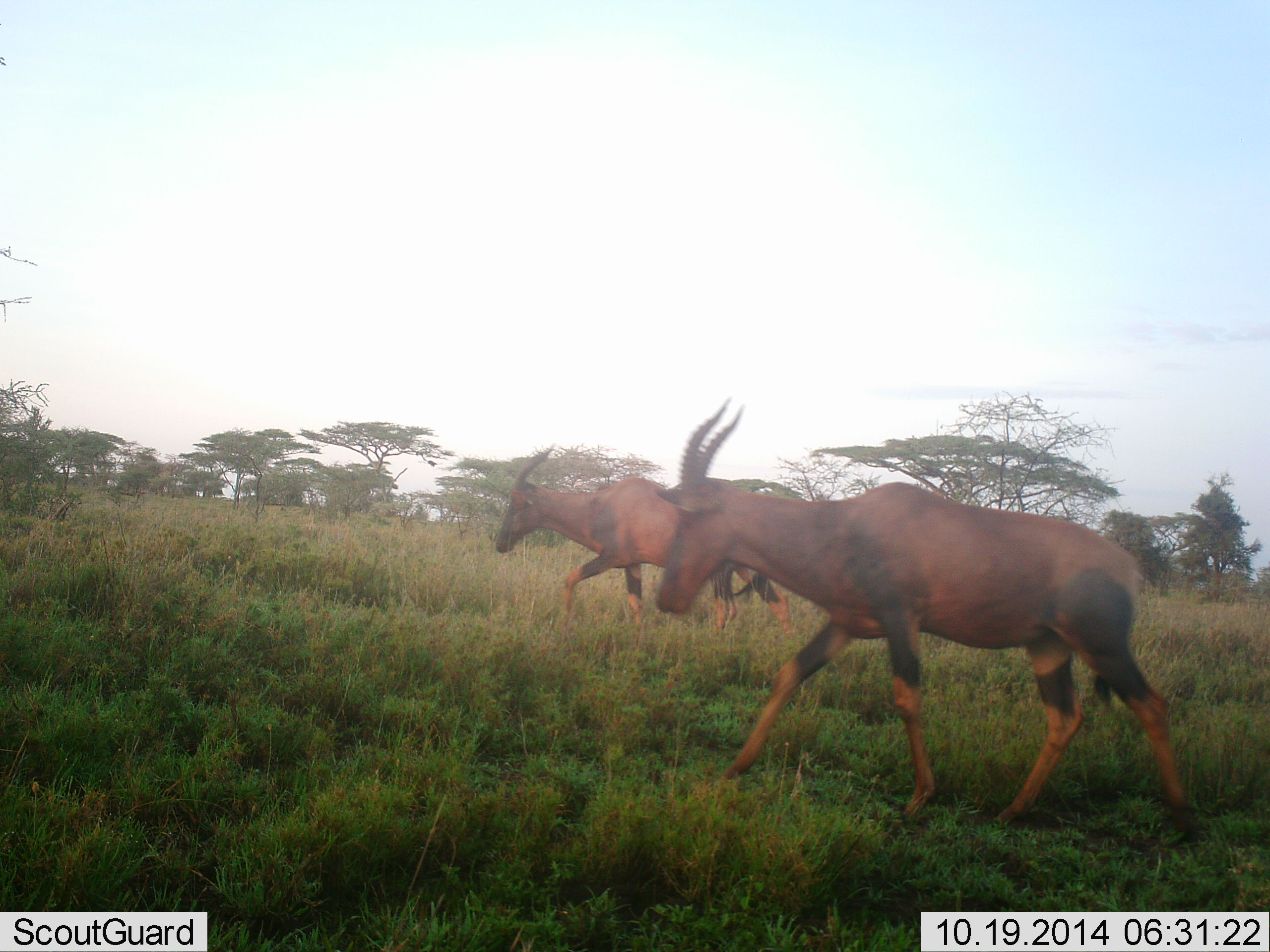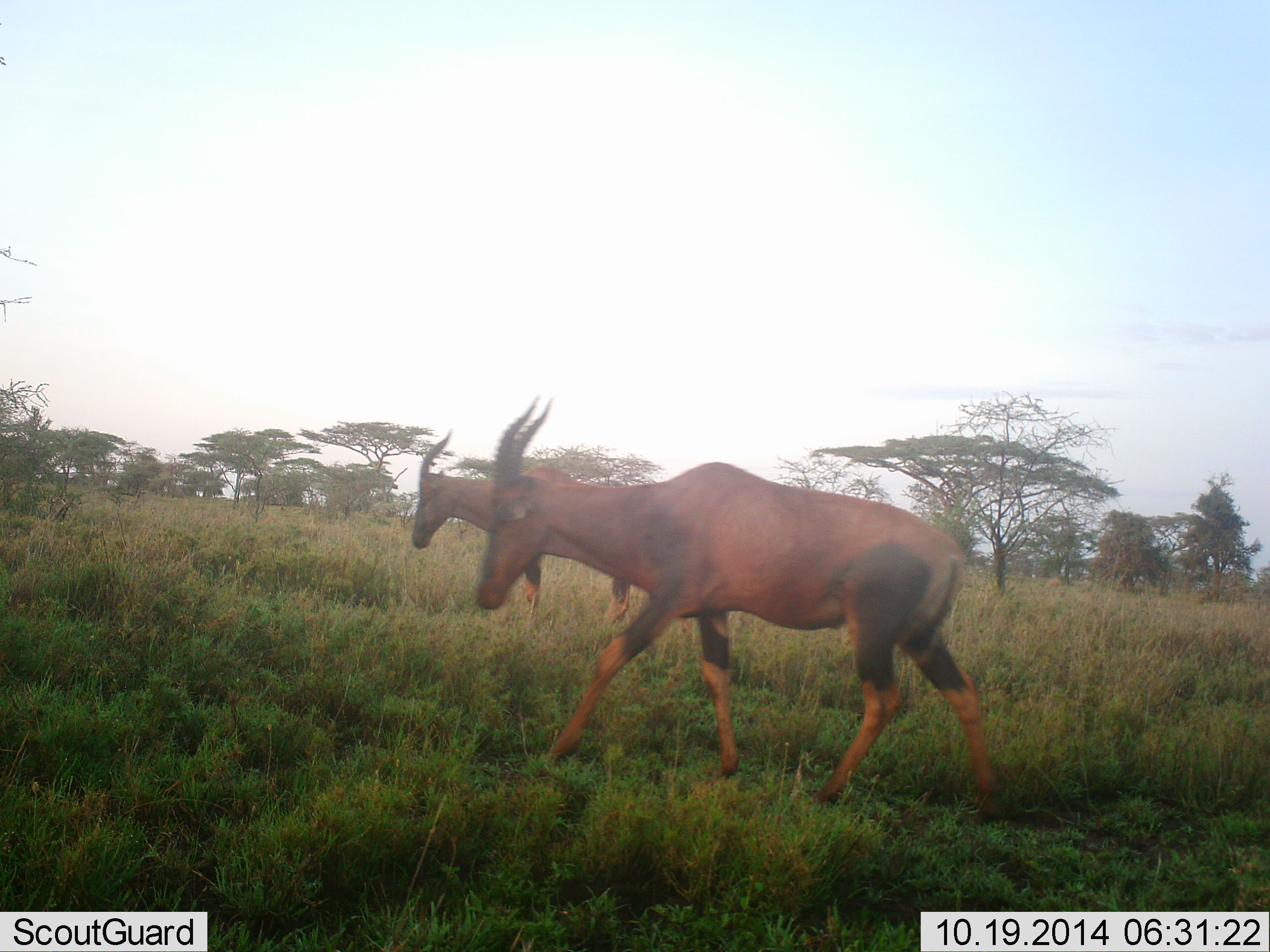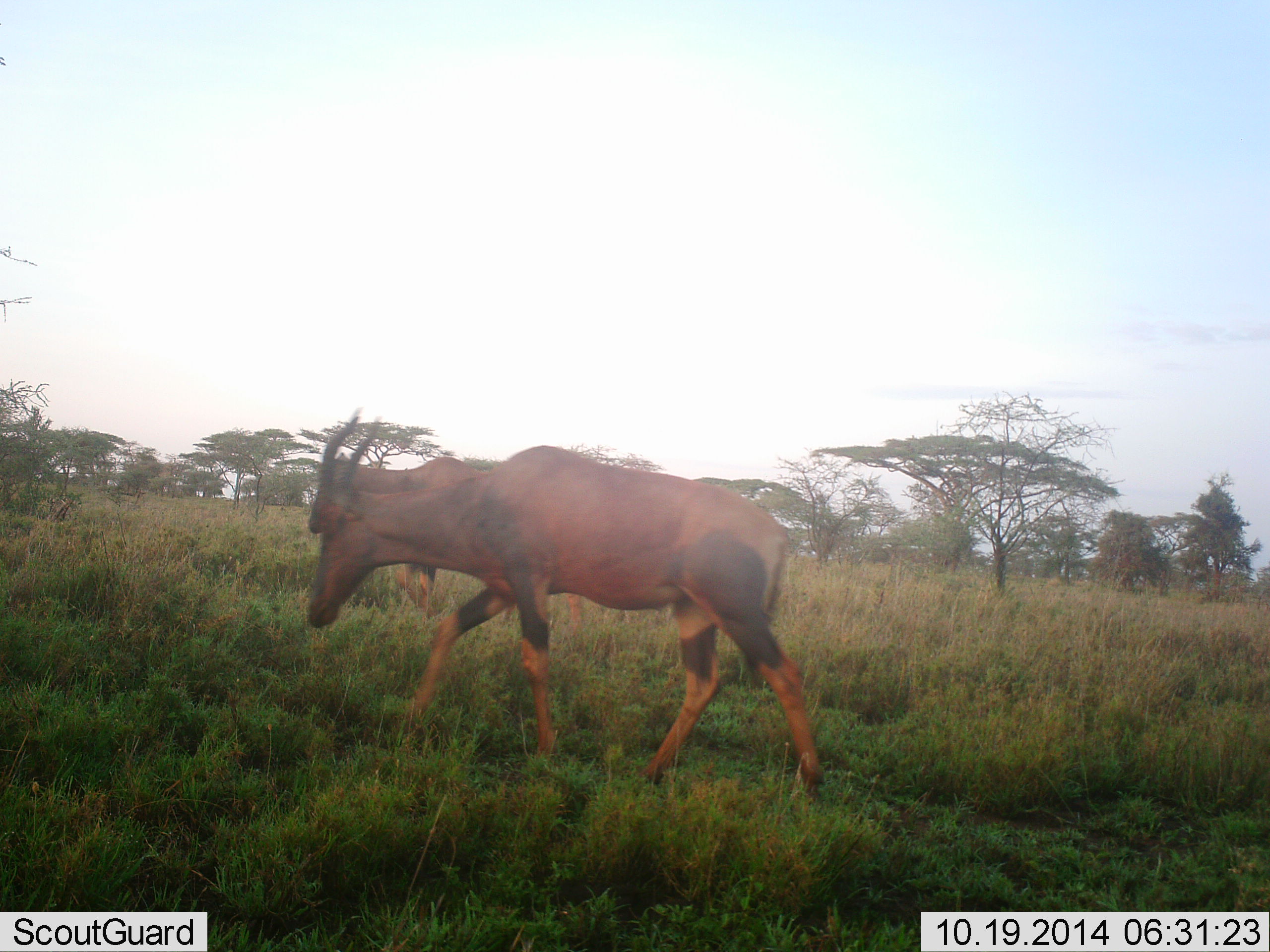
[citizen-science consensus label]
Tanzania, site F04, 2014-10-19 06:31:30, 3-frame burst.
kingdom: Animalia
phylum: Chordata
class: Mammalia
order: Artiodactyla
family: Bovidae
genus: Damaliscus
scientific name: Damaliscus lunatus jimela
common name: topi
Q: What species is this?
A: Topi (Damaliscus lunatus jimela).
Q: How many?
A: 2.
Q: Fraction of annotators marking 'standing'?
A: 0%.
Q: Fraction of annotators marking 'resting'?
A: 10%.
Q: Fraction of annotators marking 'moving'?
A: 90%.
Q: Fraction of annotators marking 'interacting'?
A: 0%.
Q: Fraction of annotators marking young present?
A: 0%.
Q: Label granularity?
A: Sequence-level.